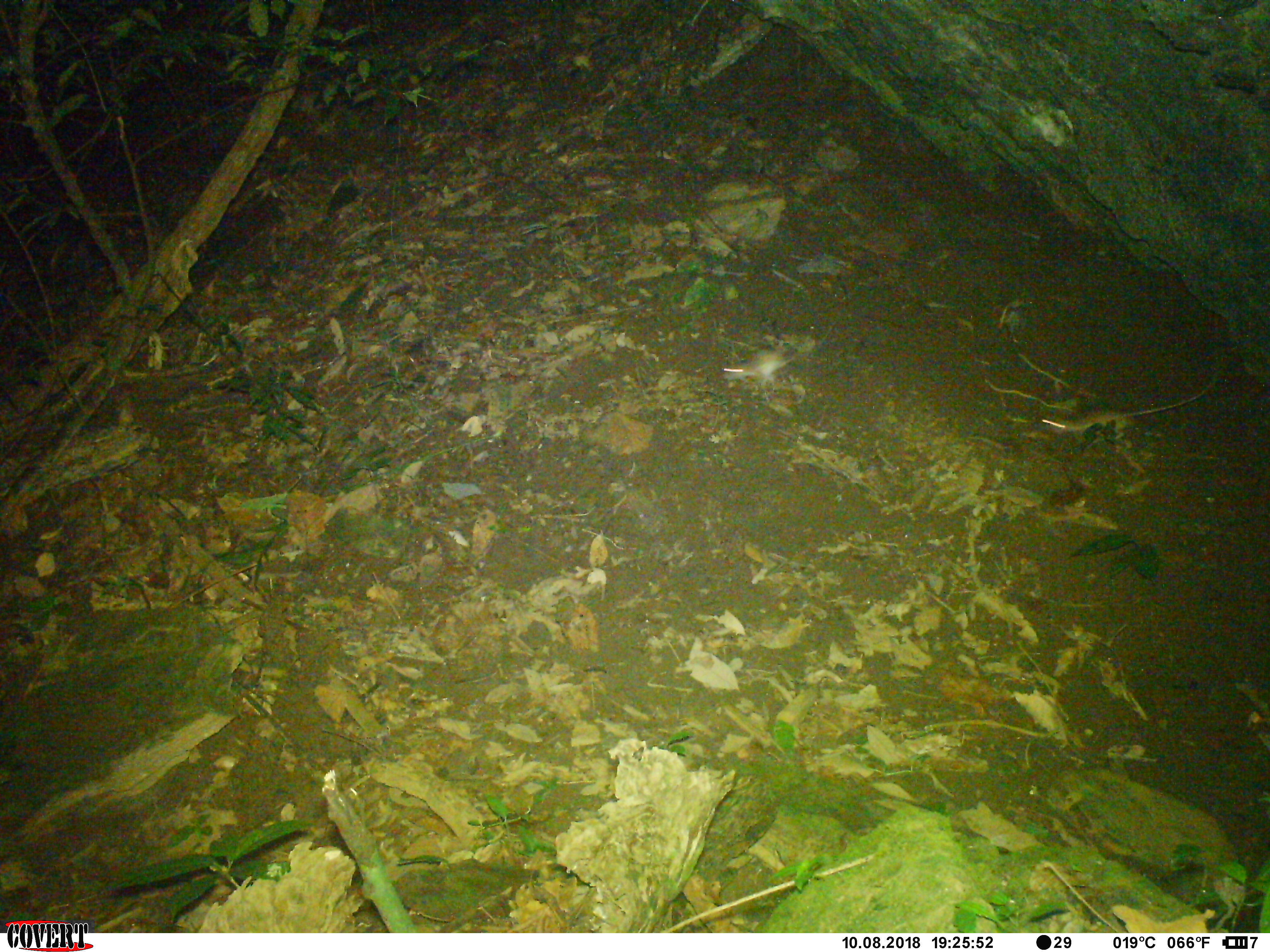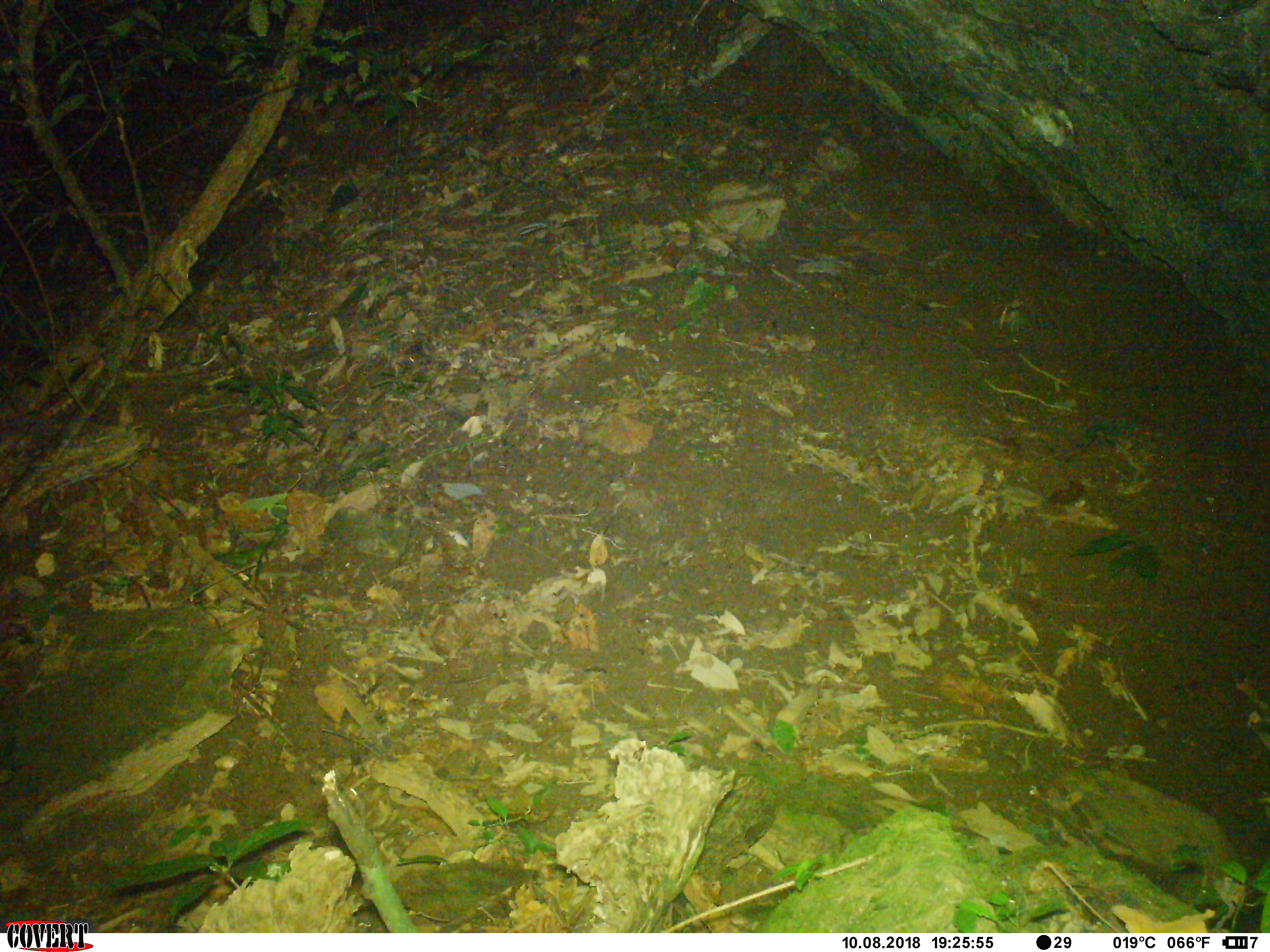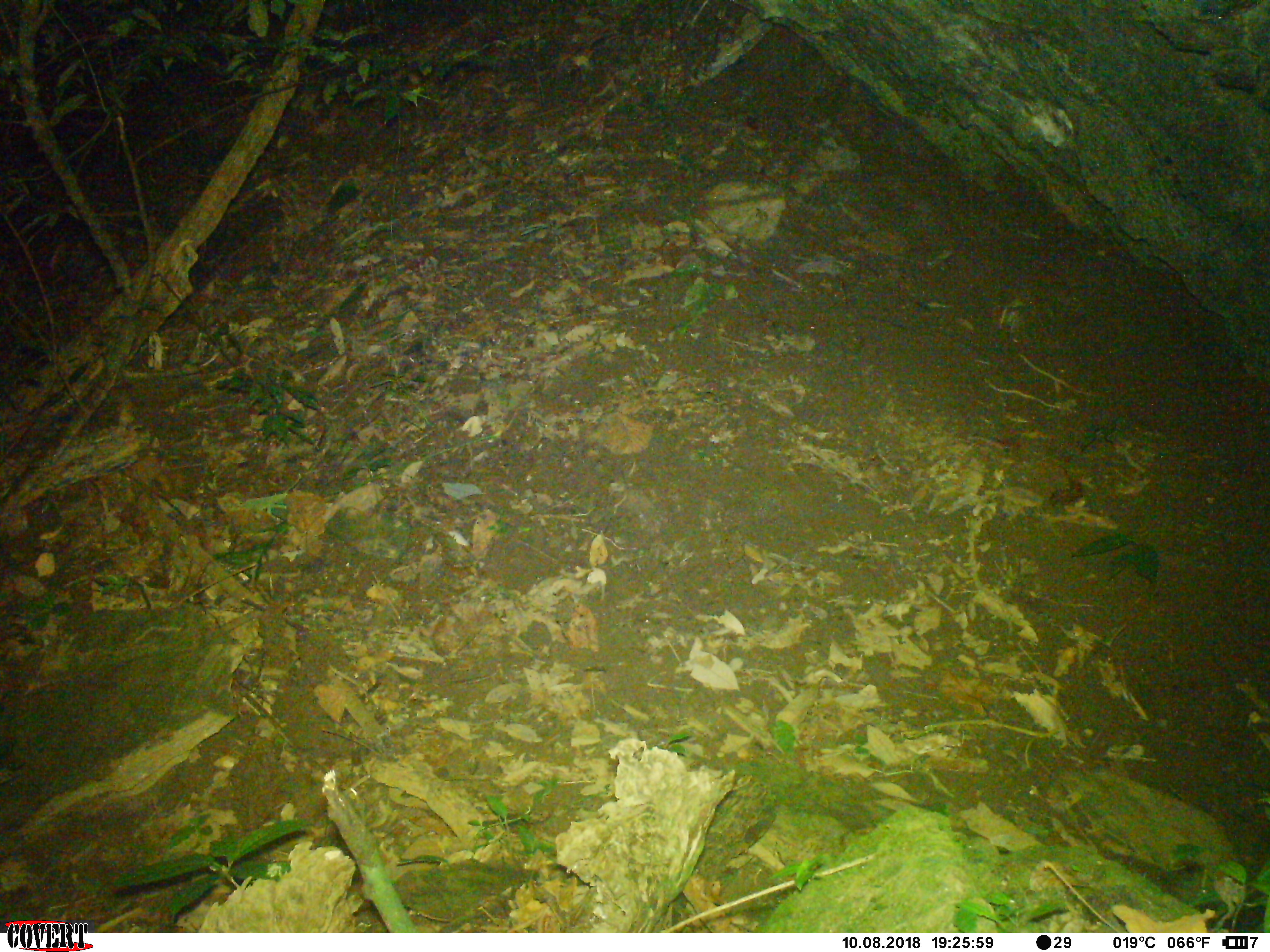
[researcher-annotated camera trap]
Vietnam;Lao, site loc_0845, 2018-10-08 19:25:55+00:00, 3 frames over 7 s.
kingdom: Animalia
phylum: Chordata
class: Mammalia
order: Rodentia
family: Muridae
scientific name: Muridae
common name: old-world mice and rats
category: unidentified murid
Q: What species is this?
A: Unidentified murid (old-world mice and rats) (Muridae).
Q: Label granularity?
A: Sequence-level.